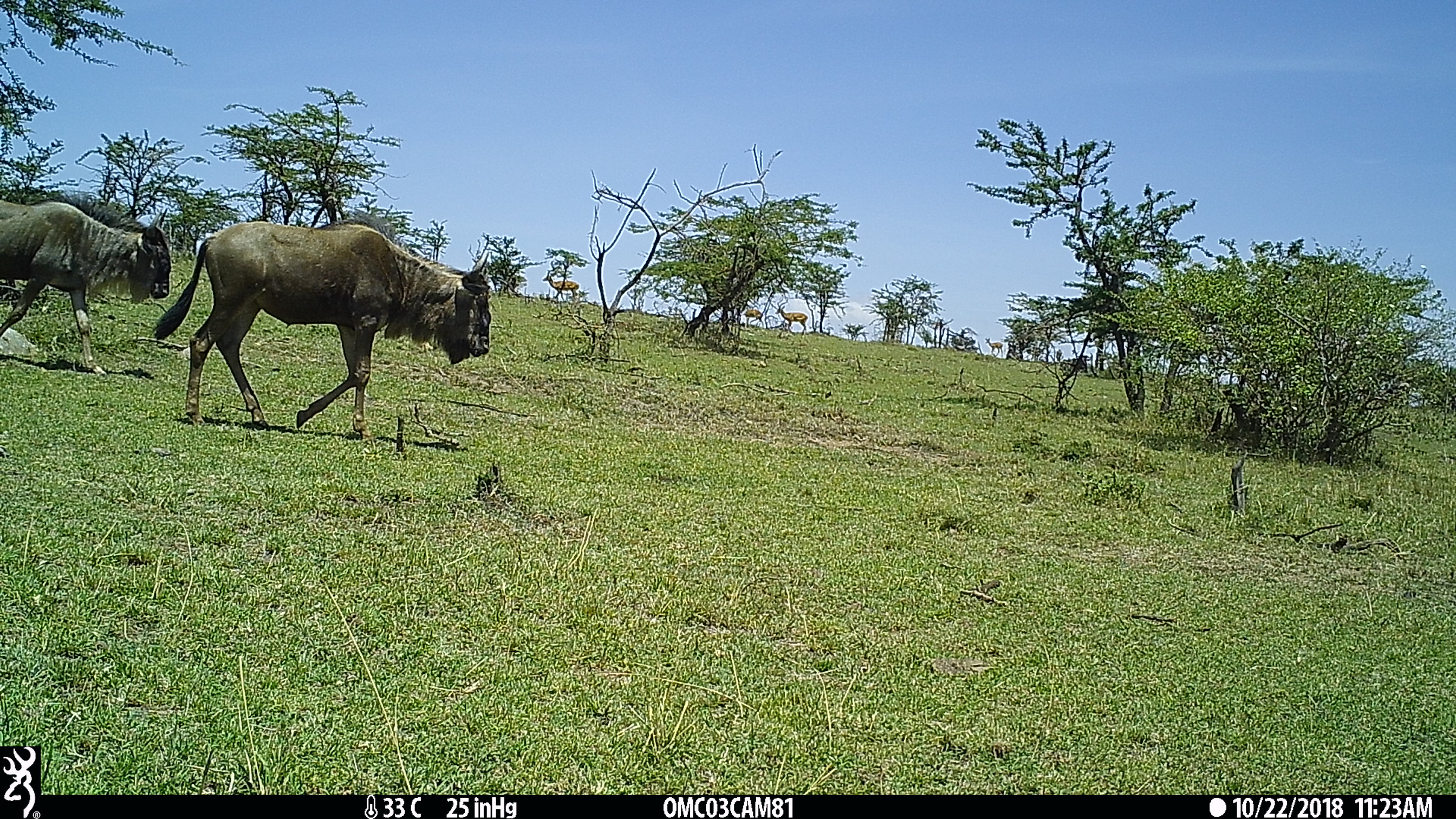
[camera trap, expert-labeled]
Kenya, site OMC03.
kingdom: Animalia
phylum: Chordata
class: Mammalia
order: Artiodactyla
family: Bovidae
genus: Connochaetes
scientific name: Connochaetes taurinus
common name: blue wildebeest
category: wildebeest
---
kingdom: Animalia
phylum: Chordata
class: Mammalia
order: Artiodactyla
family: Bovidae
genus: Aepyceros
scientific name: Aepyceros melampus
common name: impala